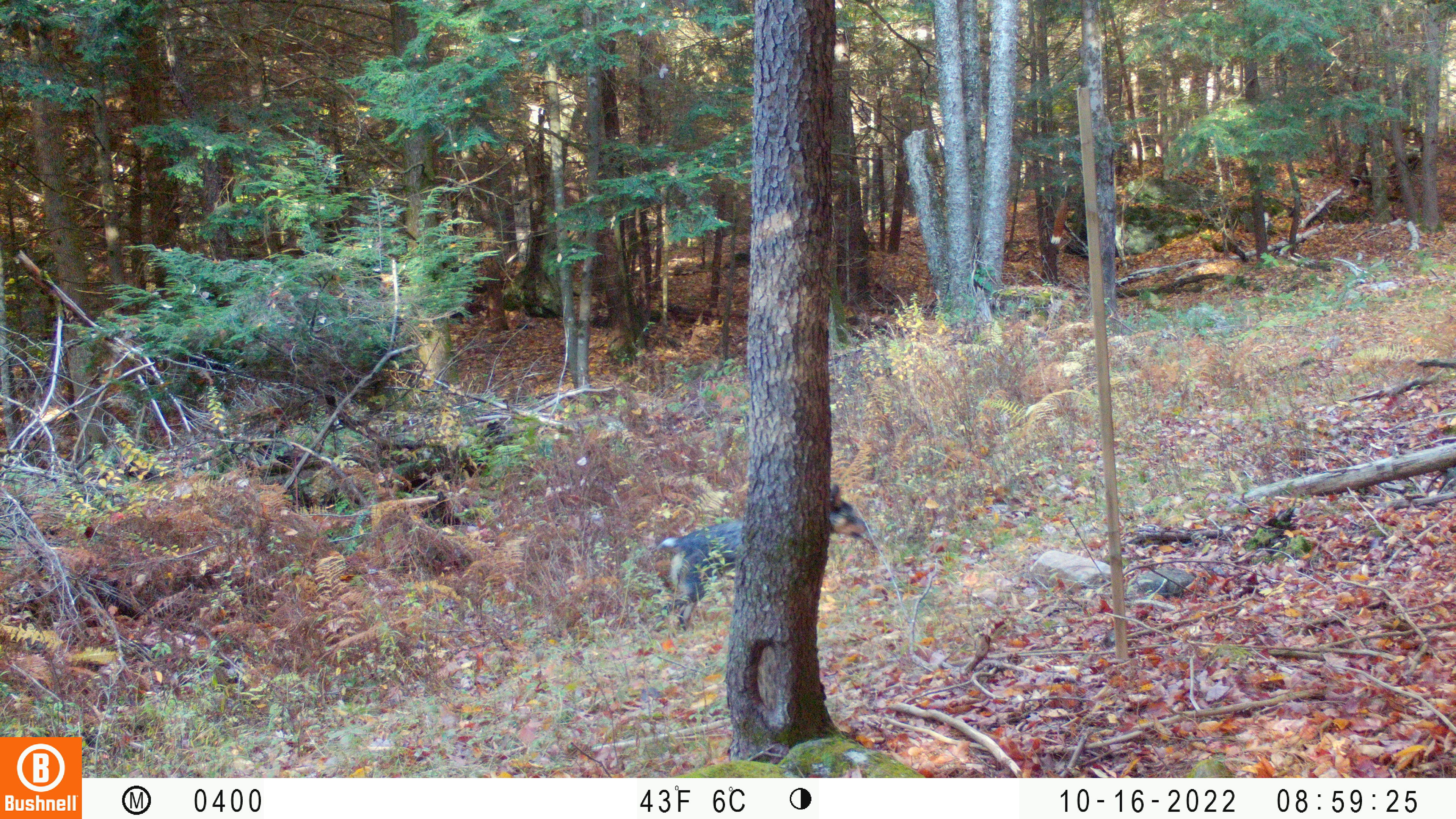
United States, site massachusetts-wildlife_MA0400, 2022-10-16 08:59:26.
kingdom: Animalia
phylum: Chordata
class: Mammalia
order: Carnivora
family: Canidae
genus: Canis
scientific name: Canis familiaris familiaris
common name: domestic dog